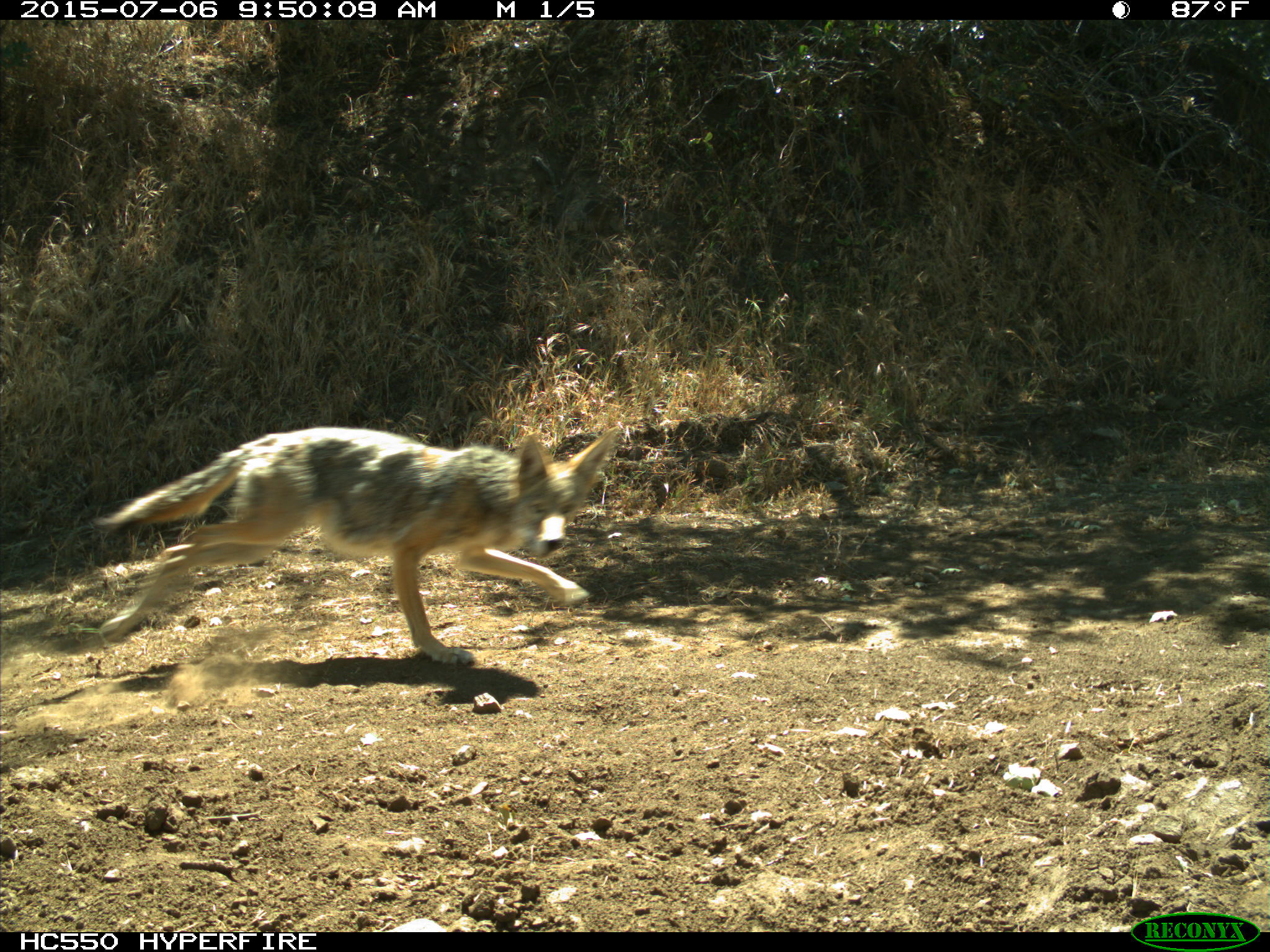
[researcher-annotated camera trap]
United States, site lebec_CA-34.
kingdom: Animalia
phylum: Chordata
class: Mammalia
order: Carnivora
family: Canidae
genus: Canis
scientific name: Canis latrans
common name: coyote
Canis latrans (coyote).